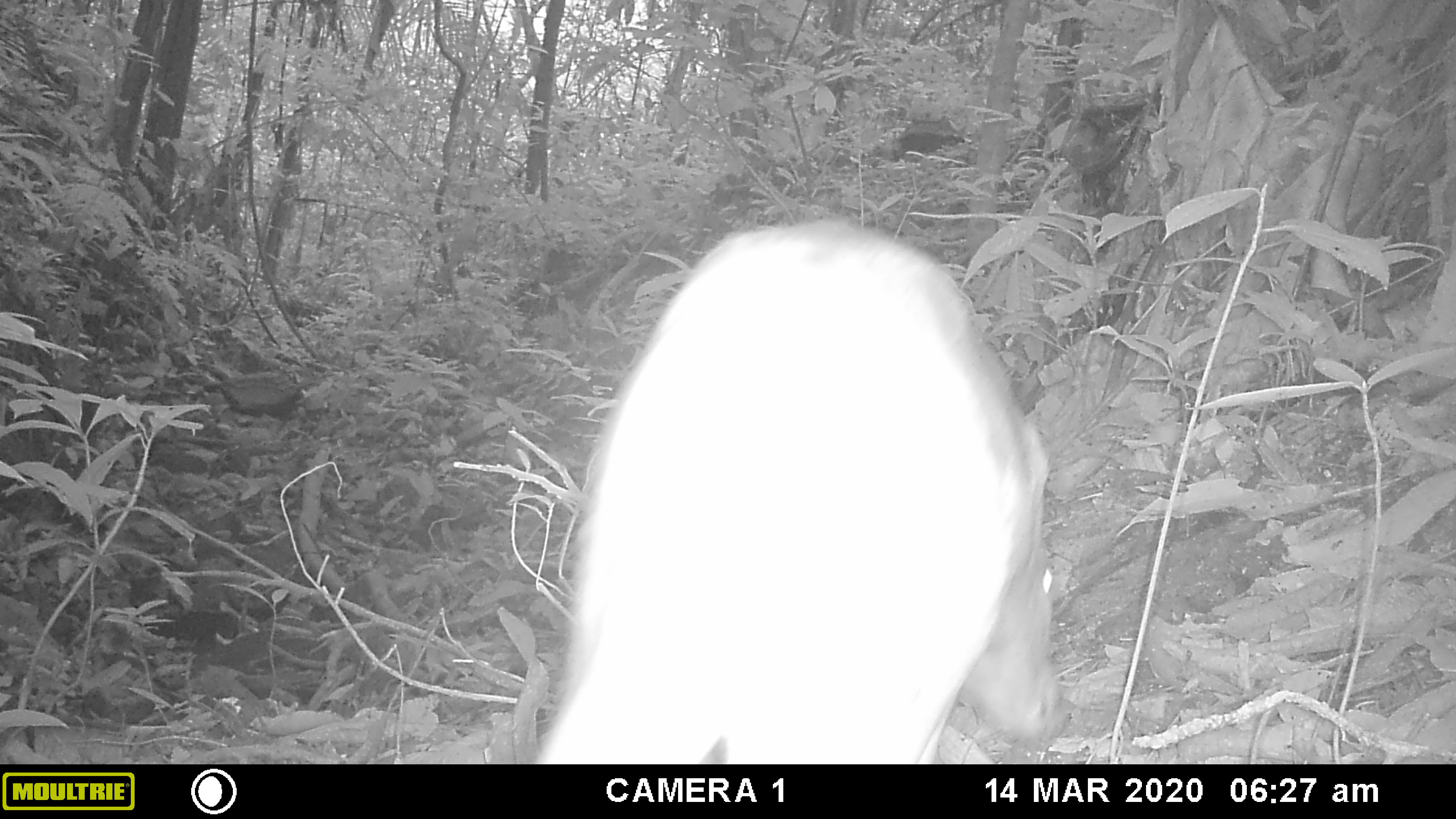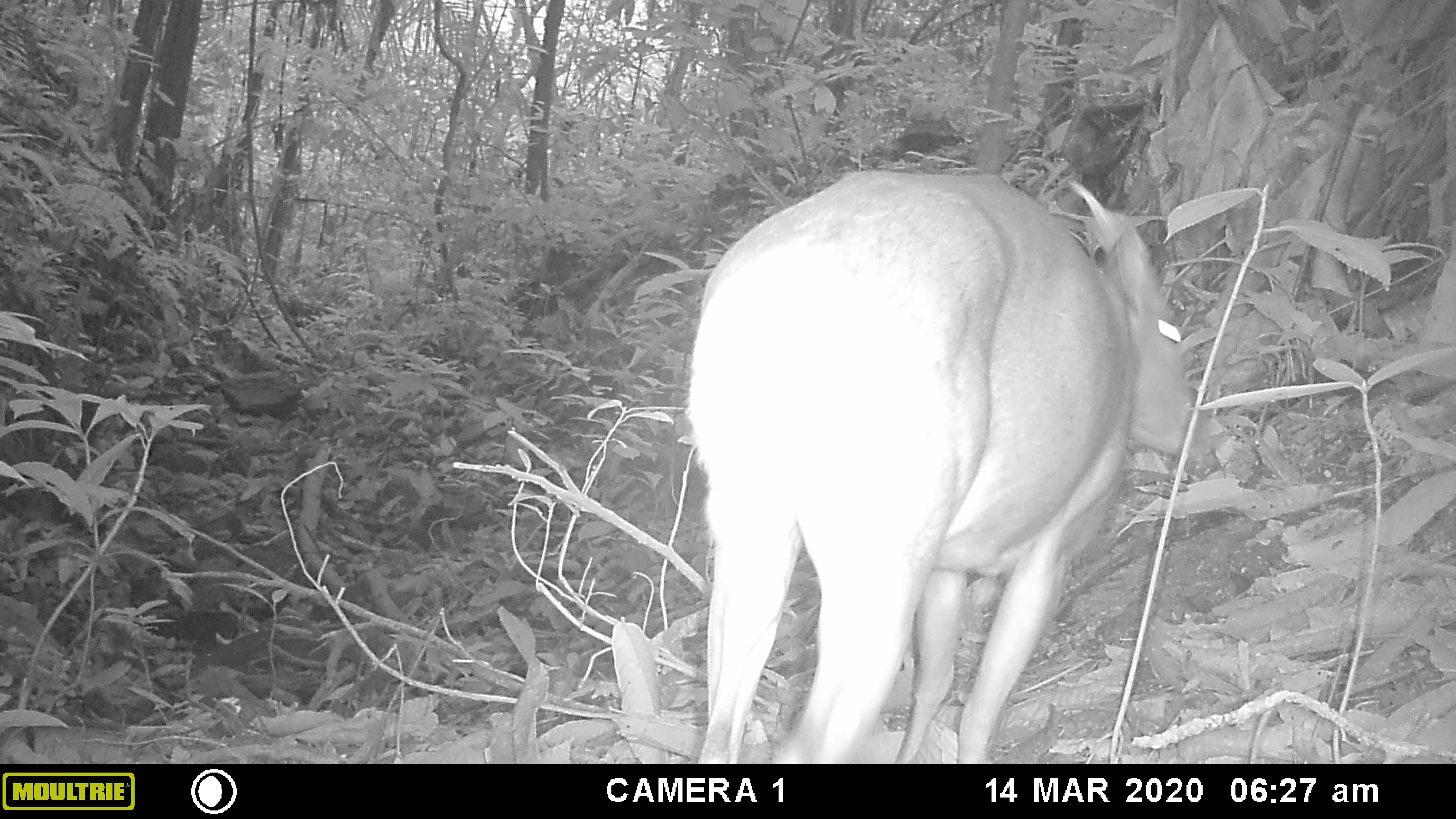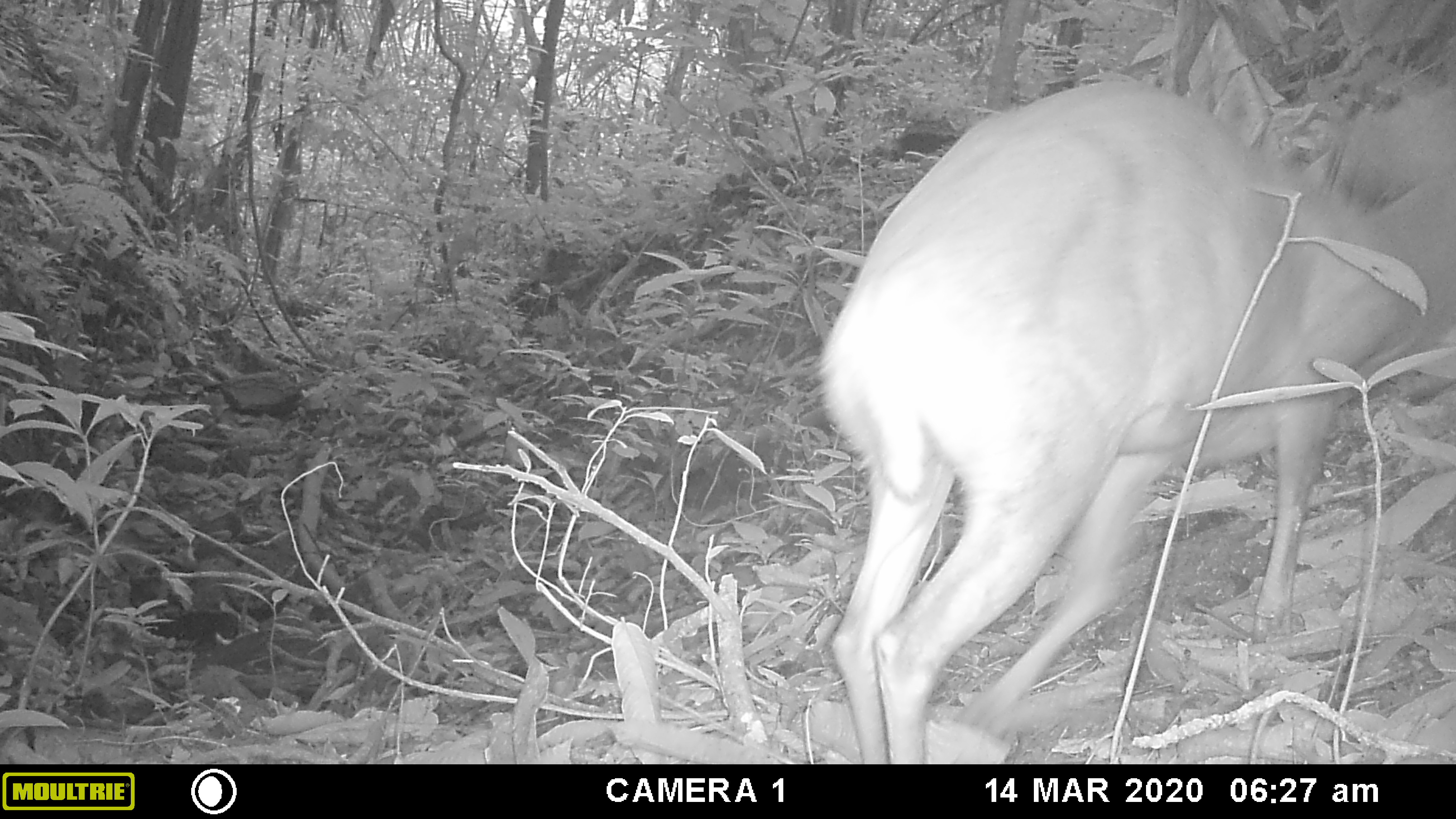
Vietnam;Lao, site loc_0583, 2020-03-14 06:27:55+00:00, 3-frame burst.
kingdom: Animalia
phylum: Chordata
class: Mammalia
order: Artiodactyla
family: Cervidae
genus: Muntiacus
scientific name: Muntiacus muntjak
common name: red muntjac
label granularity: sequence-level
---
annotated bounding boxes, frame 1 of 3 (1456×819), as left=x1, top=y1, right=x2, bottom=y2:
red muntjac: left=535, top=216, right=1071, bottom=761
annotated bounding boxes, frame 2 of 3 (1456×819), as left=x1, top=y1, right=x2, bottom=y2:
red muntjac: left=683, top=166, right=1207, bottom=764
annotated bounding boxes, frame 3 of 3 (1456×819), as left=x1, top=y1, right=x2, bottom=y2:
red muntjac: left=813, top=74, right=1454, bottom=762